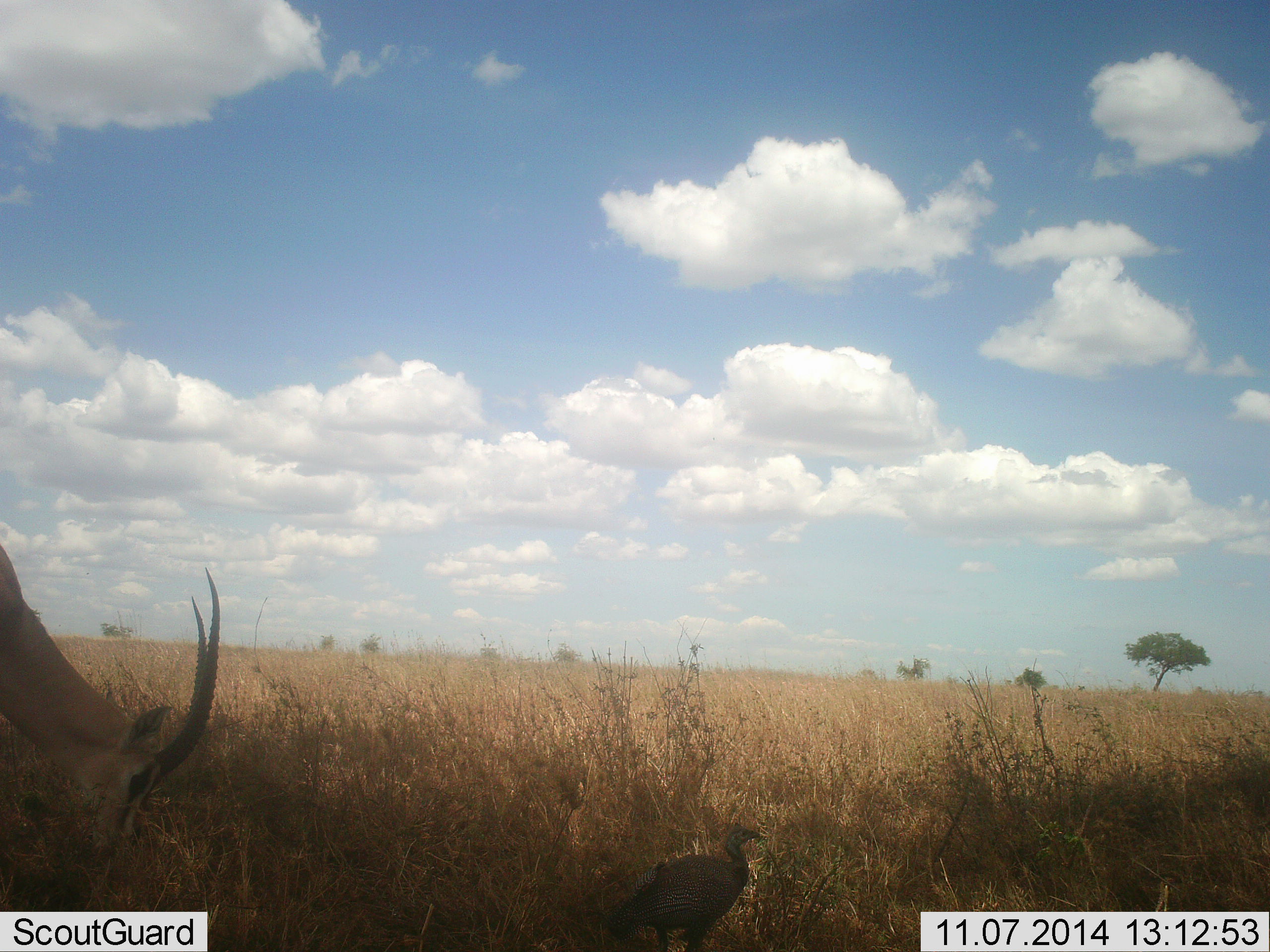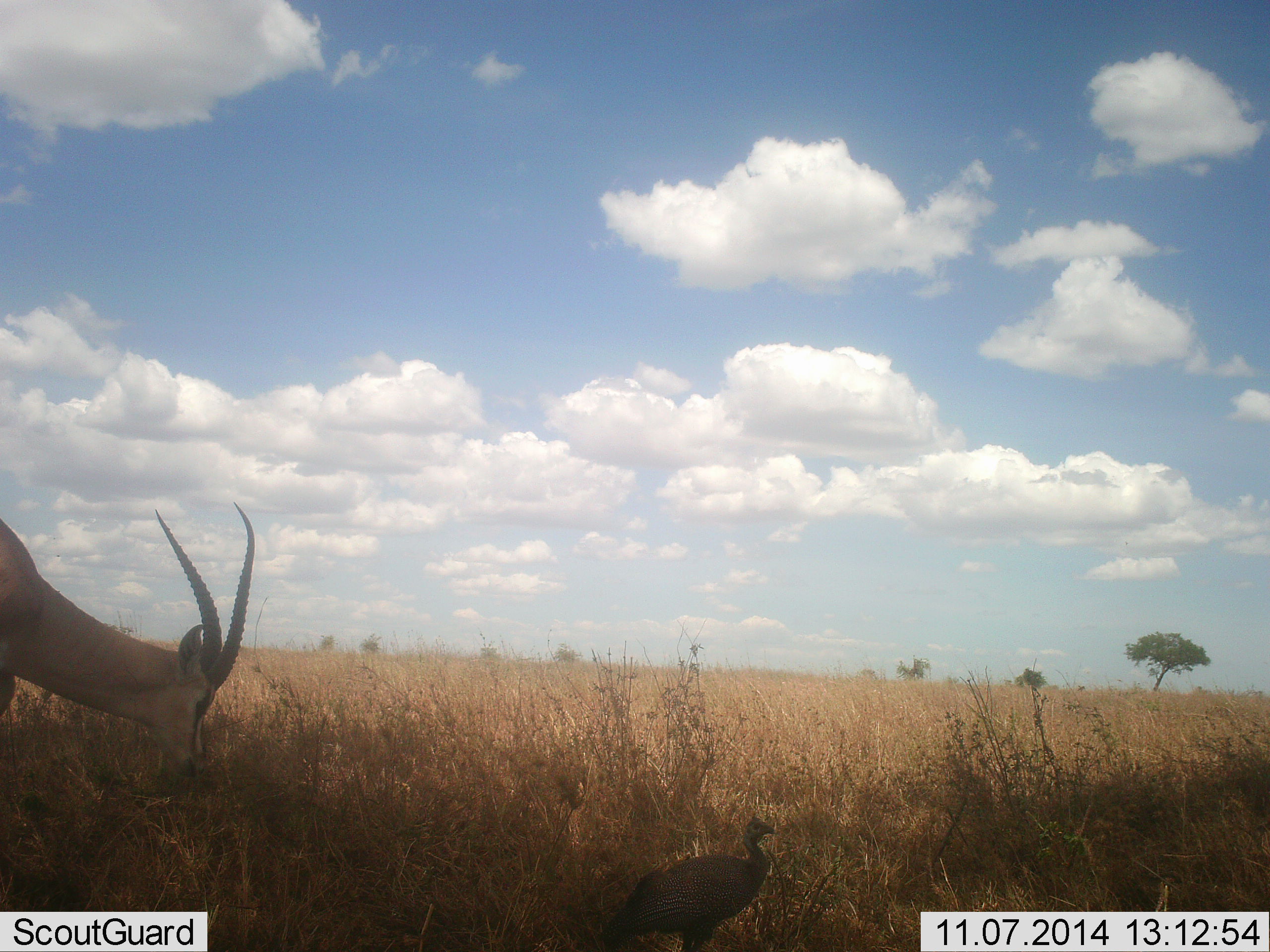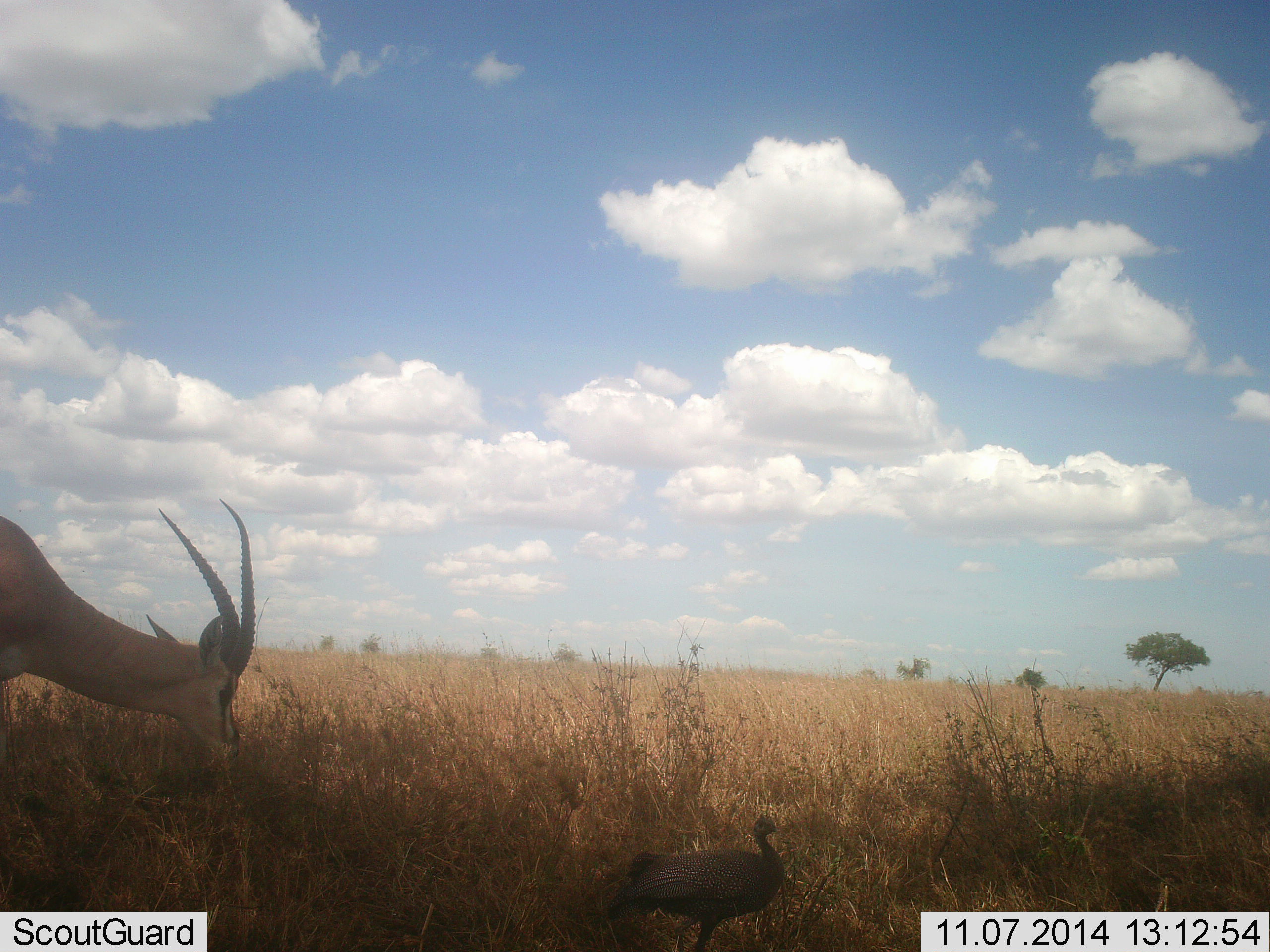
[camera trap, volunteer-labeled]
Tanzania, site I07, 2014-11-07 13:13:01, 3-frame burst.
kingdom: Animalia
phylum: Chordata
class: Mammalia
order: Artiodactyla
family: Bovidae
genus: Nanger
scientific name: Nanger granti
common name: grant's gazelle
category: gazellegrants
Gazellegrants (grant's gazelle) (Nanger granti), count 1. Behavior (volunteer vote fractions): standing 18%, resting 0%, moving 18%, interacting 0%. Young present (vote fraction): 0%. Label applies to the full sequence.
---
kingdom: Animalia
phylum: Chordata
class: Aves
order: Galliformes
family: Numididae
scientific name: Numididae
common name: guinea fowl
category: guineafowl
Guineafowl (guinea fowl) (Numididae), count 1. Behavior (volunteer vote fractions): standing 50%, resting 0%, moving 56%, interacting 0%. Young present (vote fraction): 0%. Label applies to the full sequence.